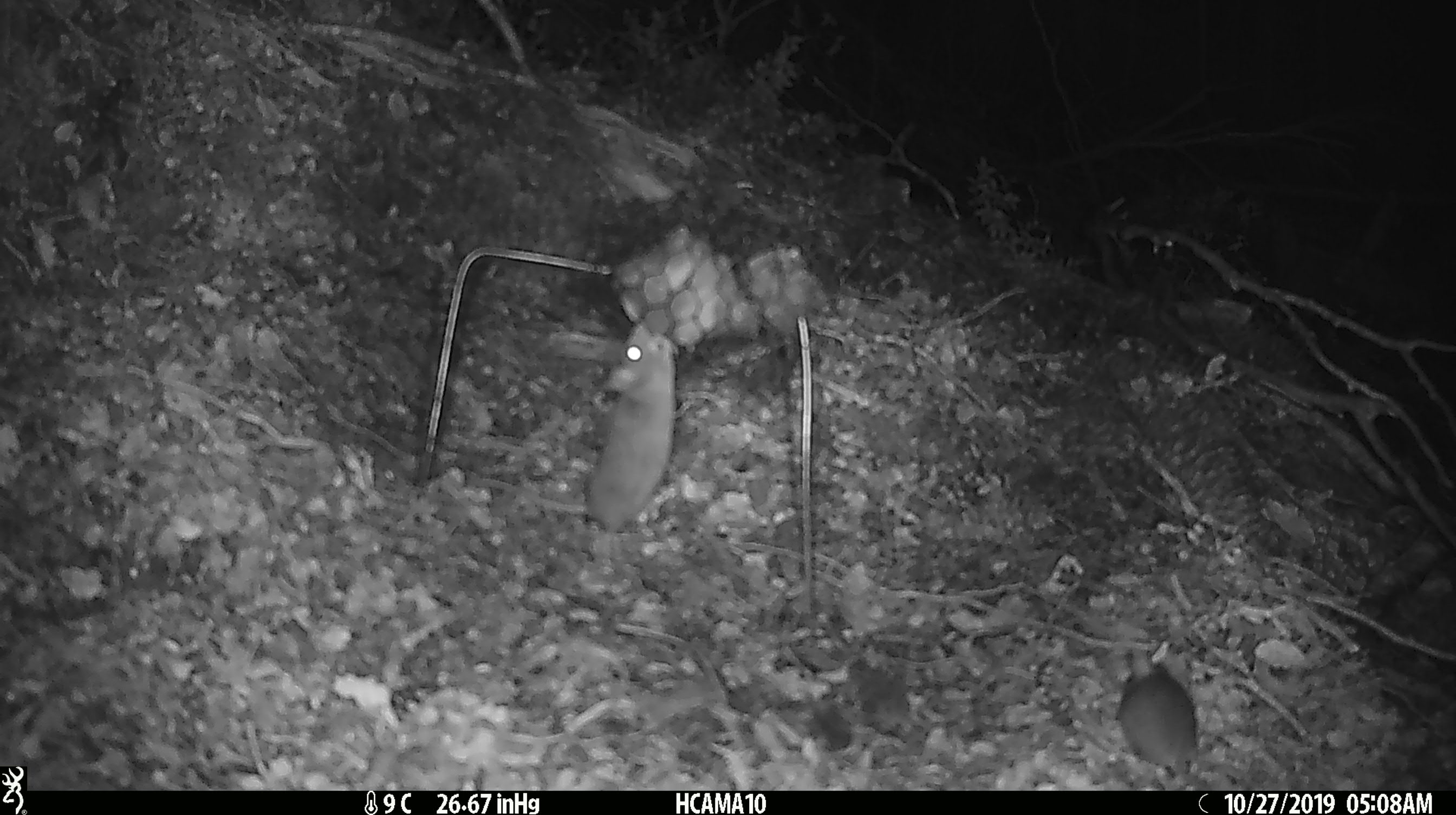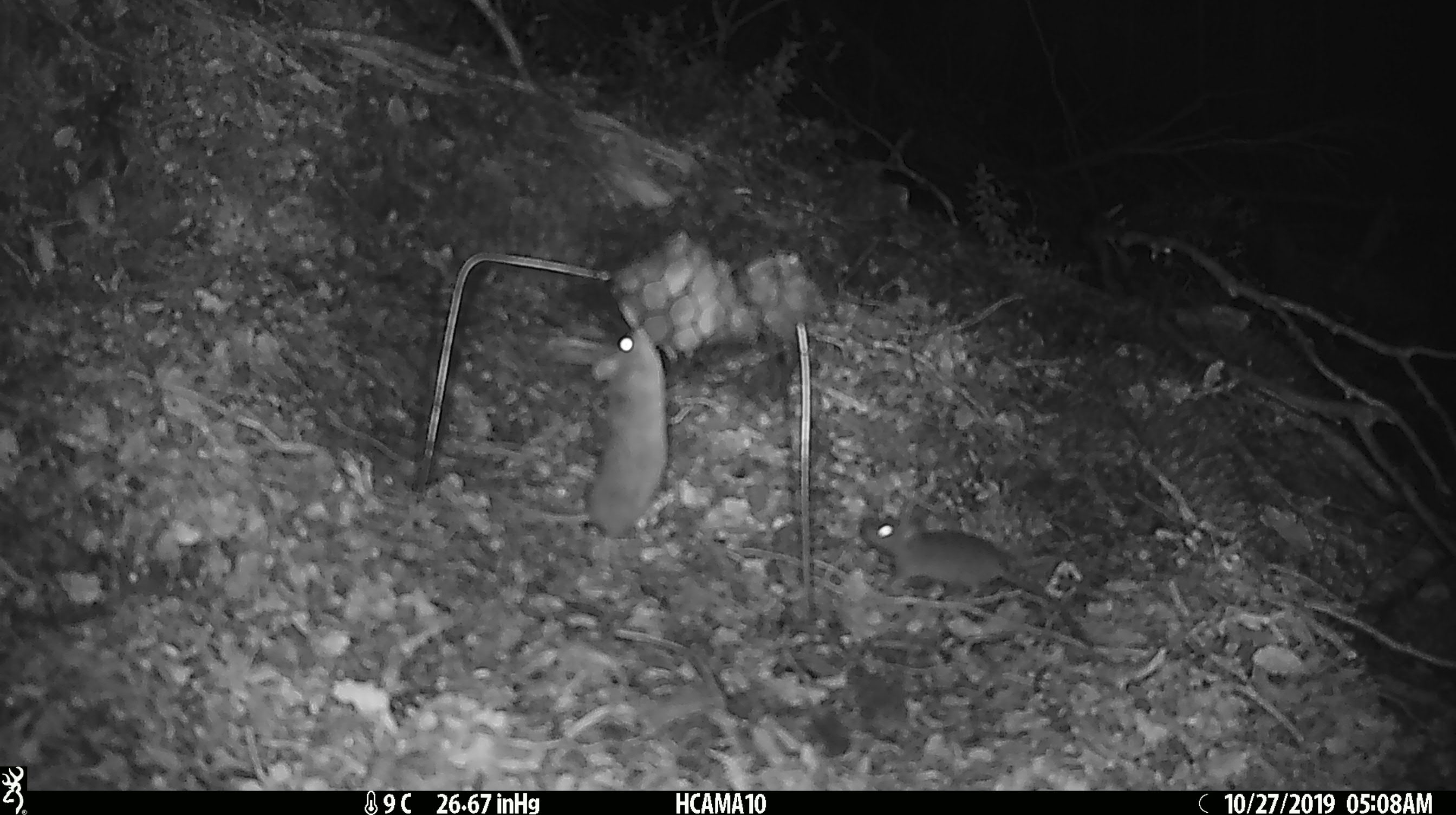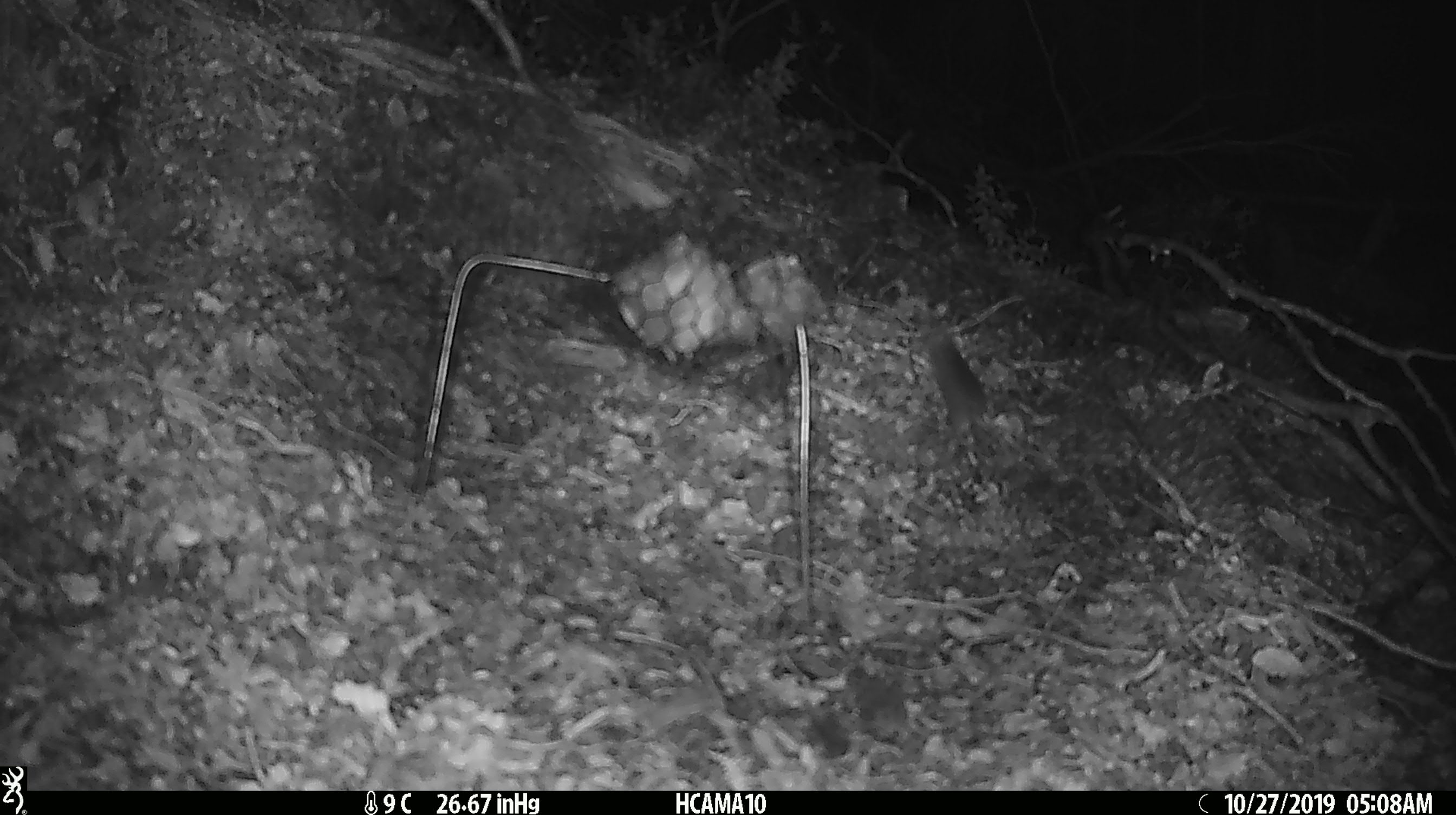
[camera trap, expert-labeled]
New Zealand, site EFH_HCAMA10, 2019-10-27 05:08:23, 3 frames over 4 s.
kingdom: Animalia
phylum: Chordata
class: Mammalia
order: Rodentia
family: Muridae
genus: Mus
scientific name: Mus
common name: mouse